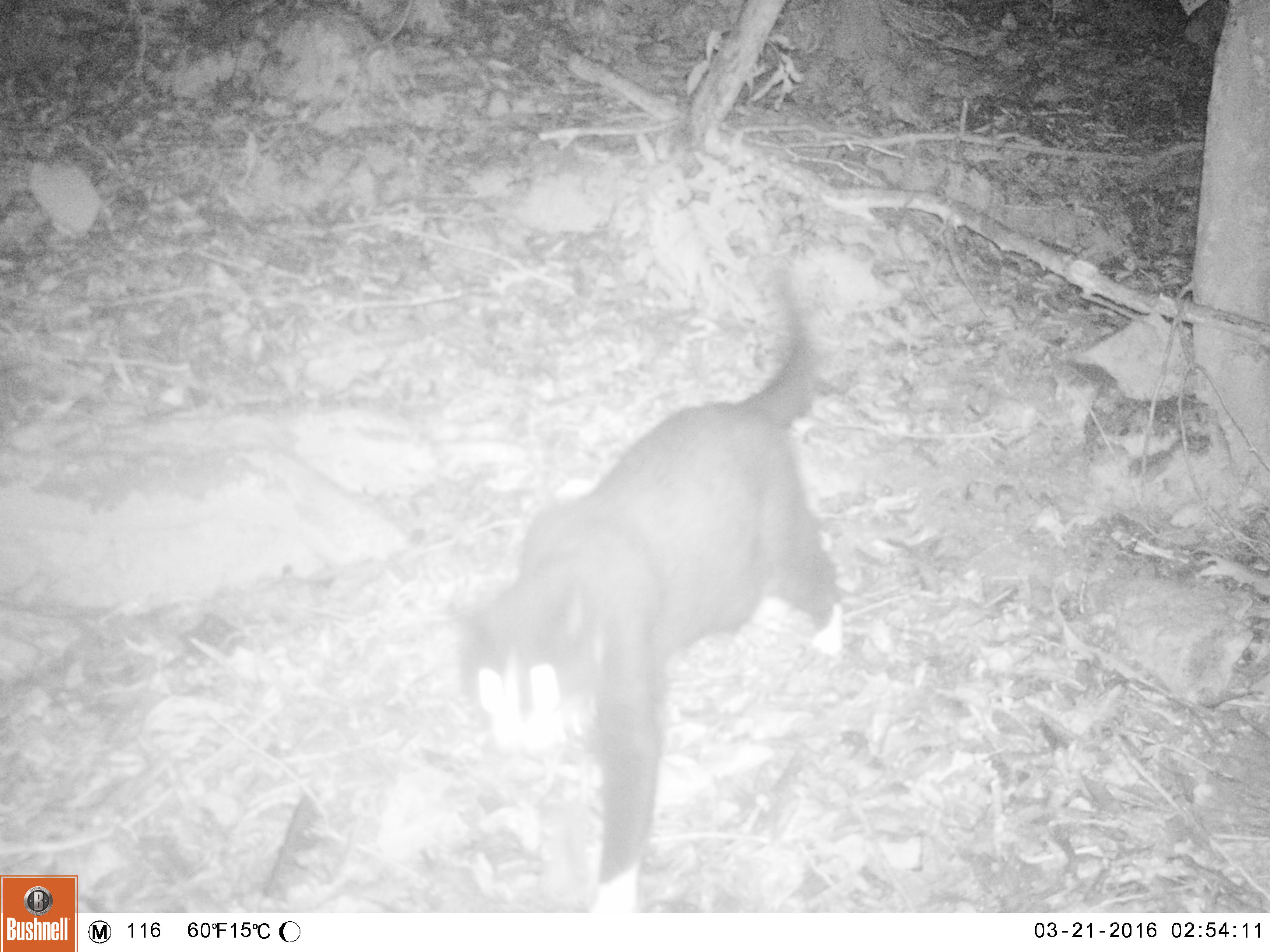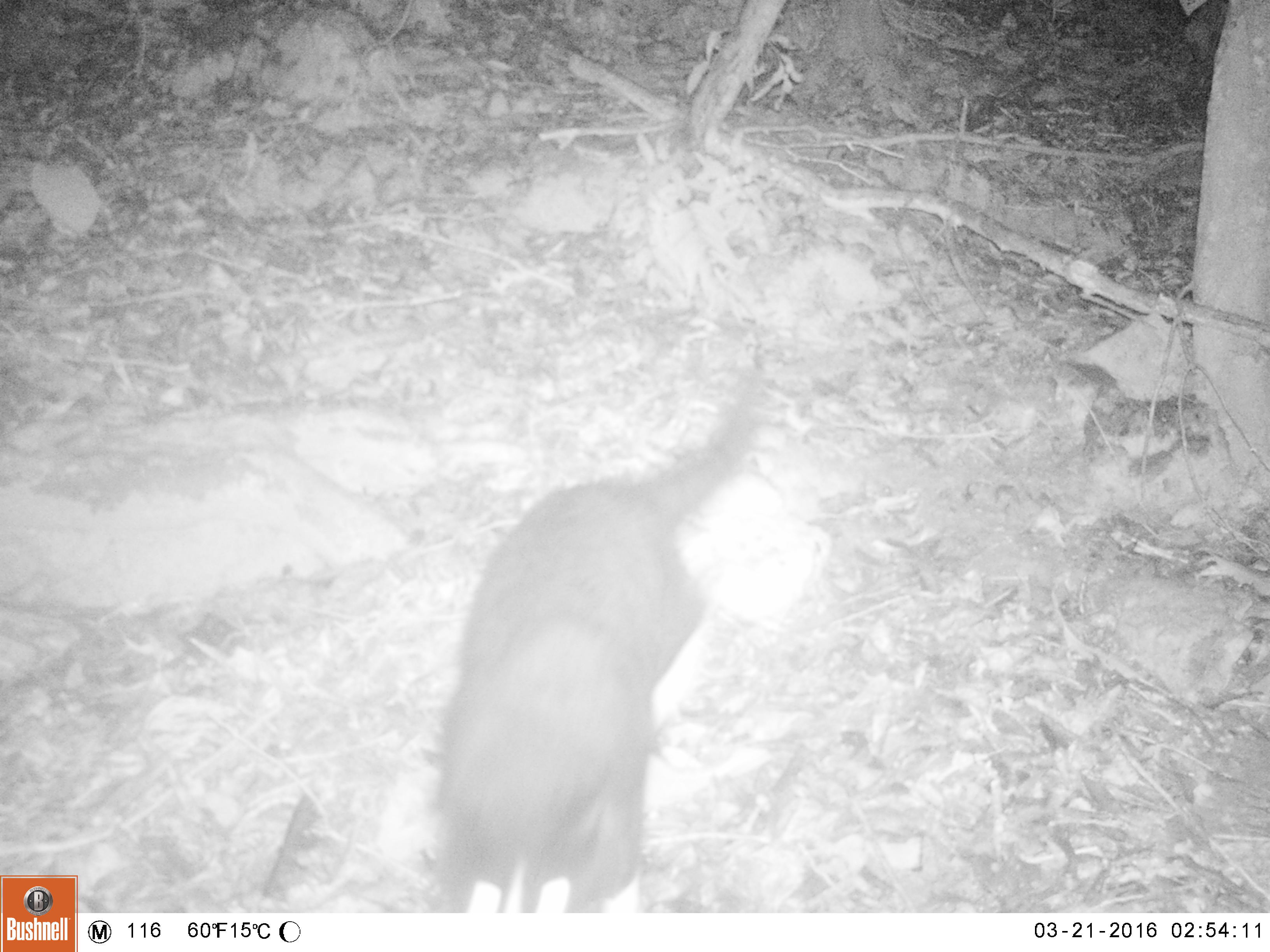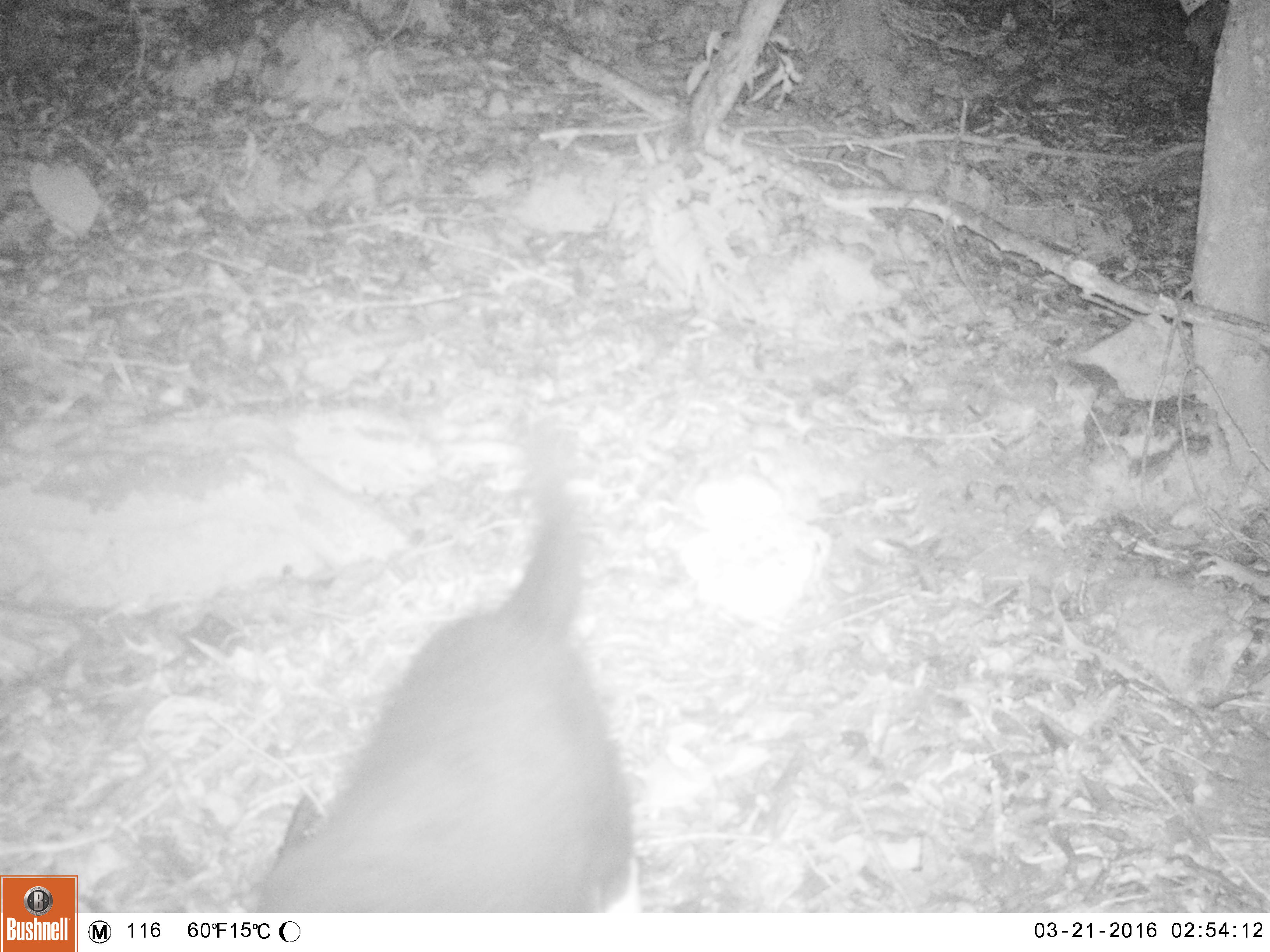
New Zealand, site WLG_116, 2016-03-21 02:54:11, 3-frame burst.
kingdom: Animalia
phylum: Chordata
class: Mammalia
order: Carnivora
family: Felidae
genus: Felis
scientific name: Felis catus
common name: domestic cat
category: cat